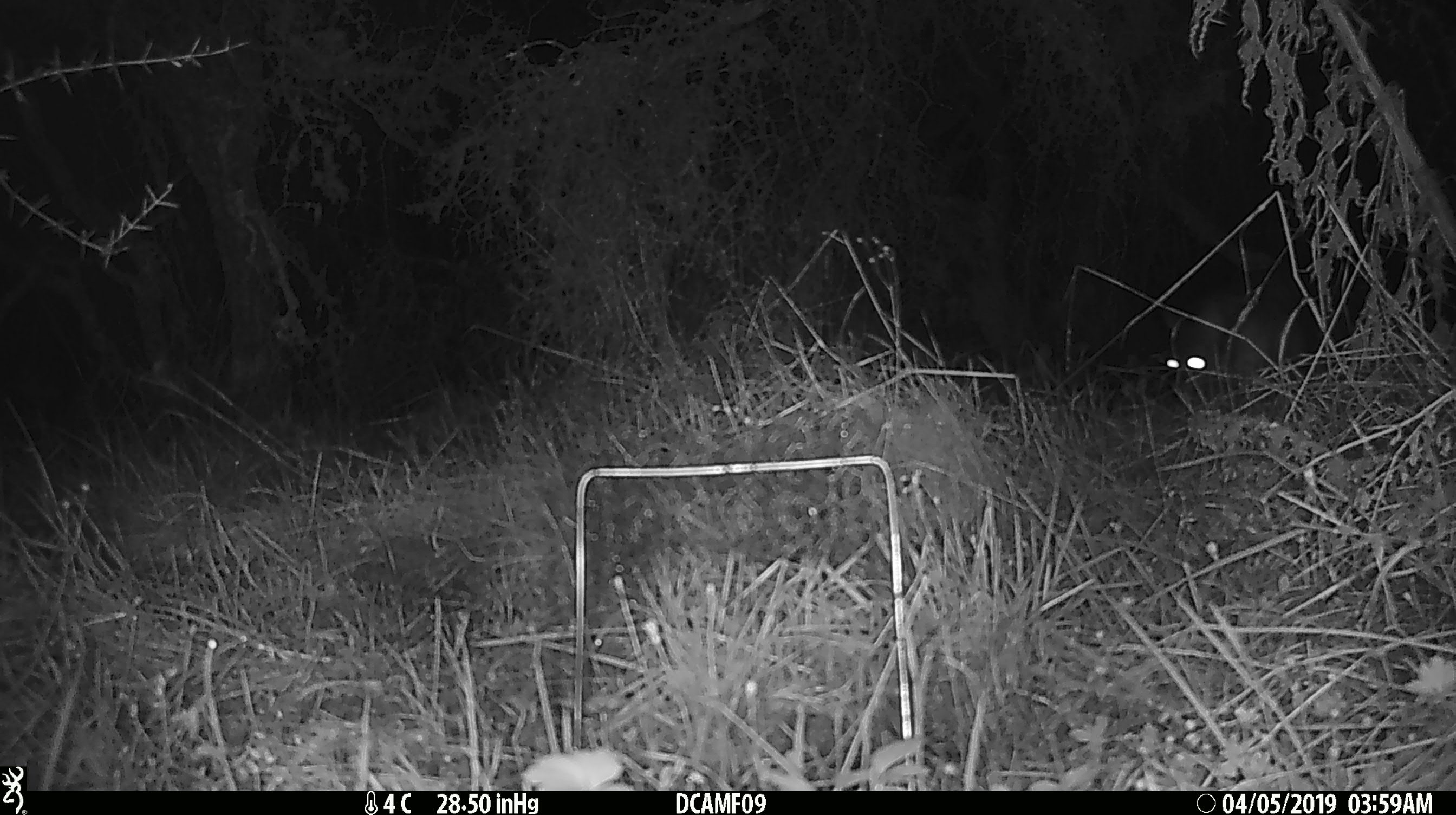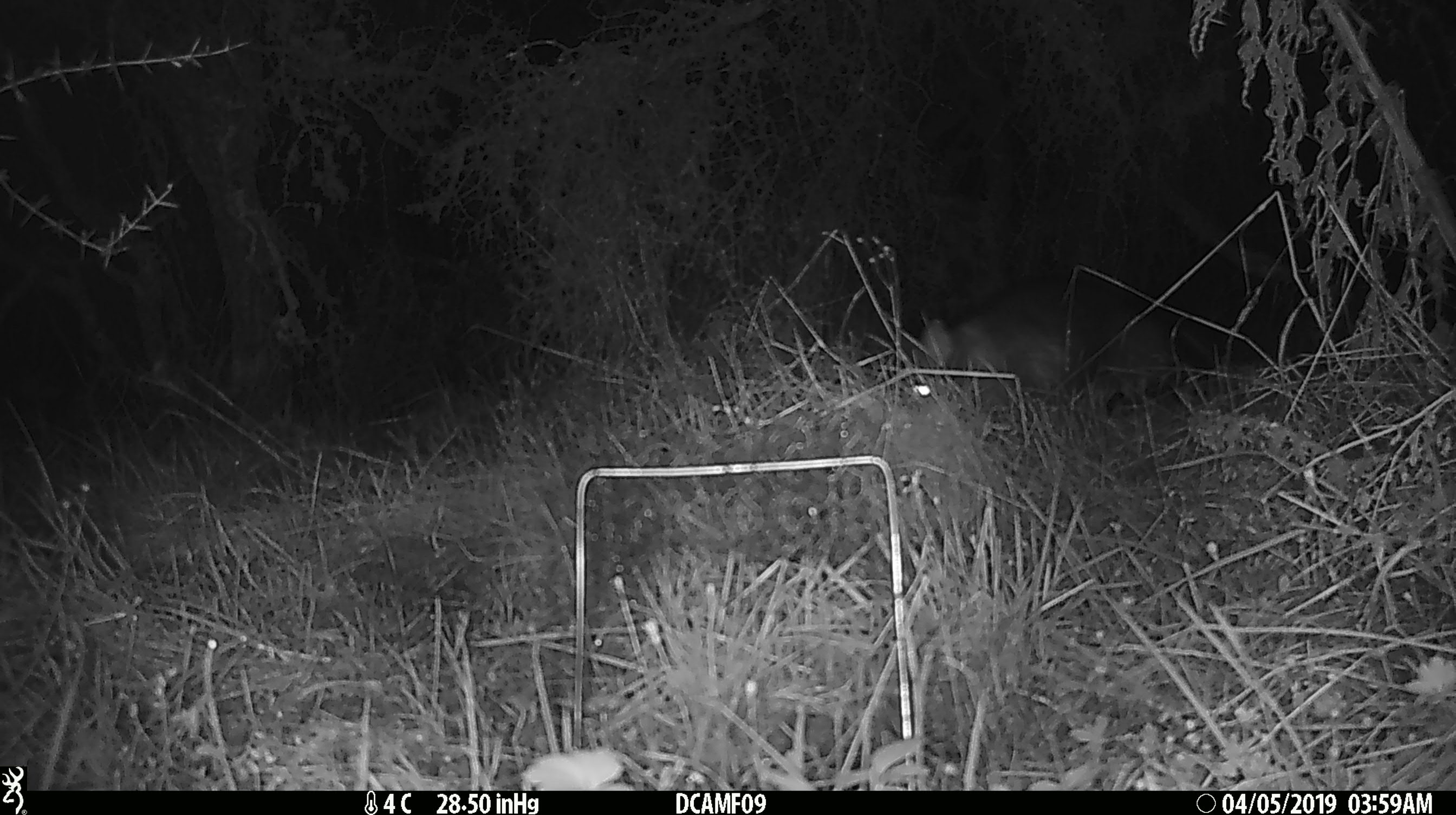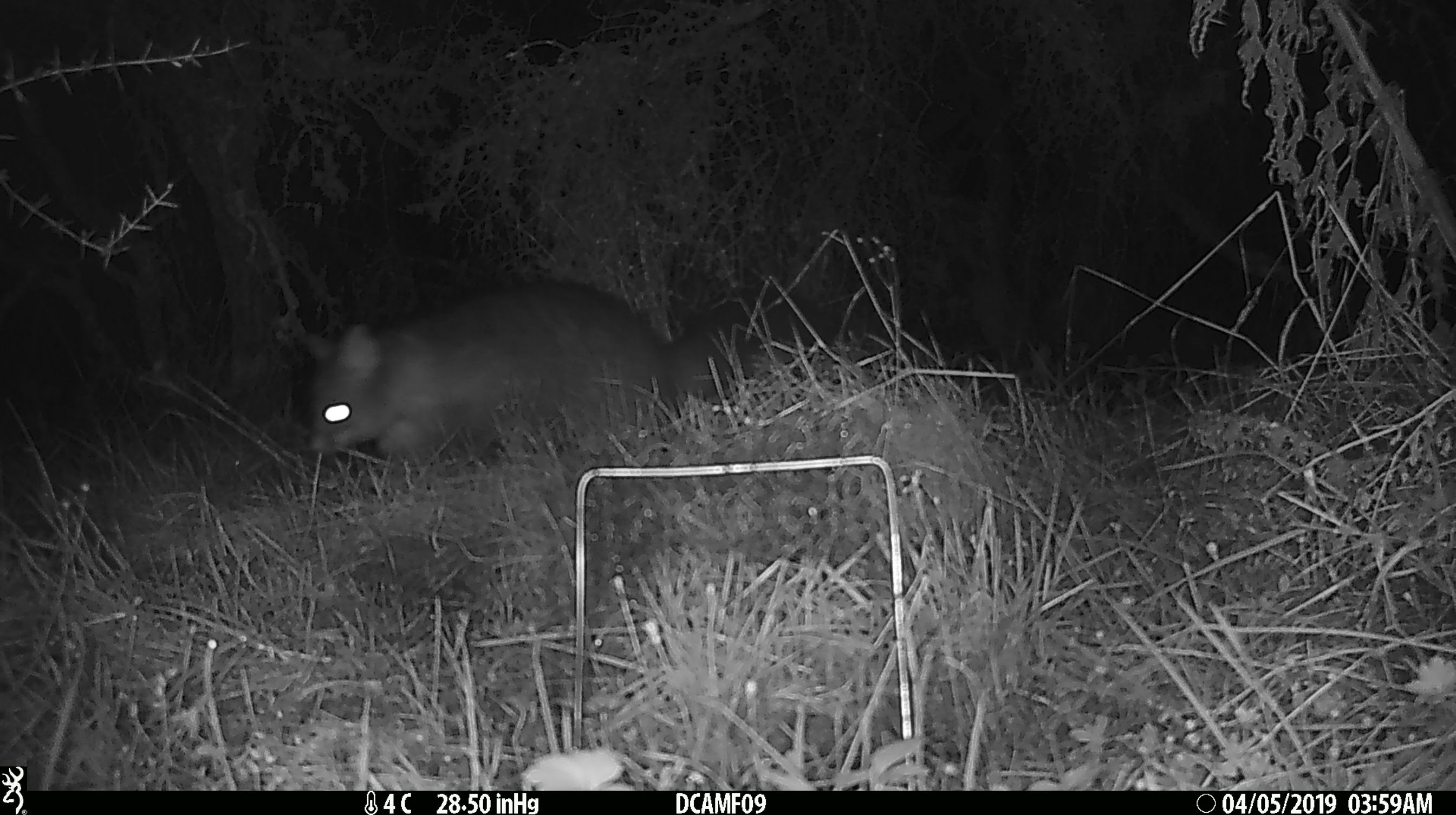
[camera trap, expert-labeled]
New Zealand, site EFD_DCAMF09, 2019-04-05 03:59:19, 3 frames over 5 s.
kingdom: Animalia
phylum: Chordata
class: Mammalia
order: Diprotodontia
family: Phalangeridae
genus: Trichosurus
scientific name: Trichosurus vulpecula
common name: common brushtail possum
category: possum